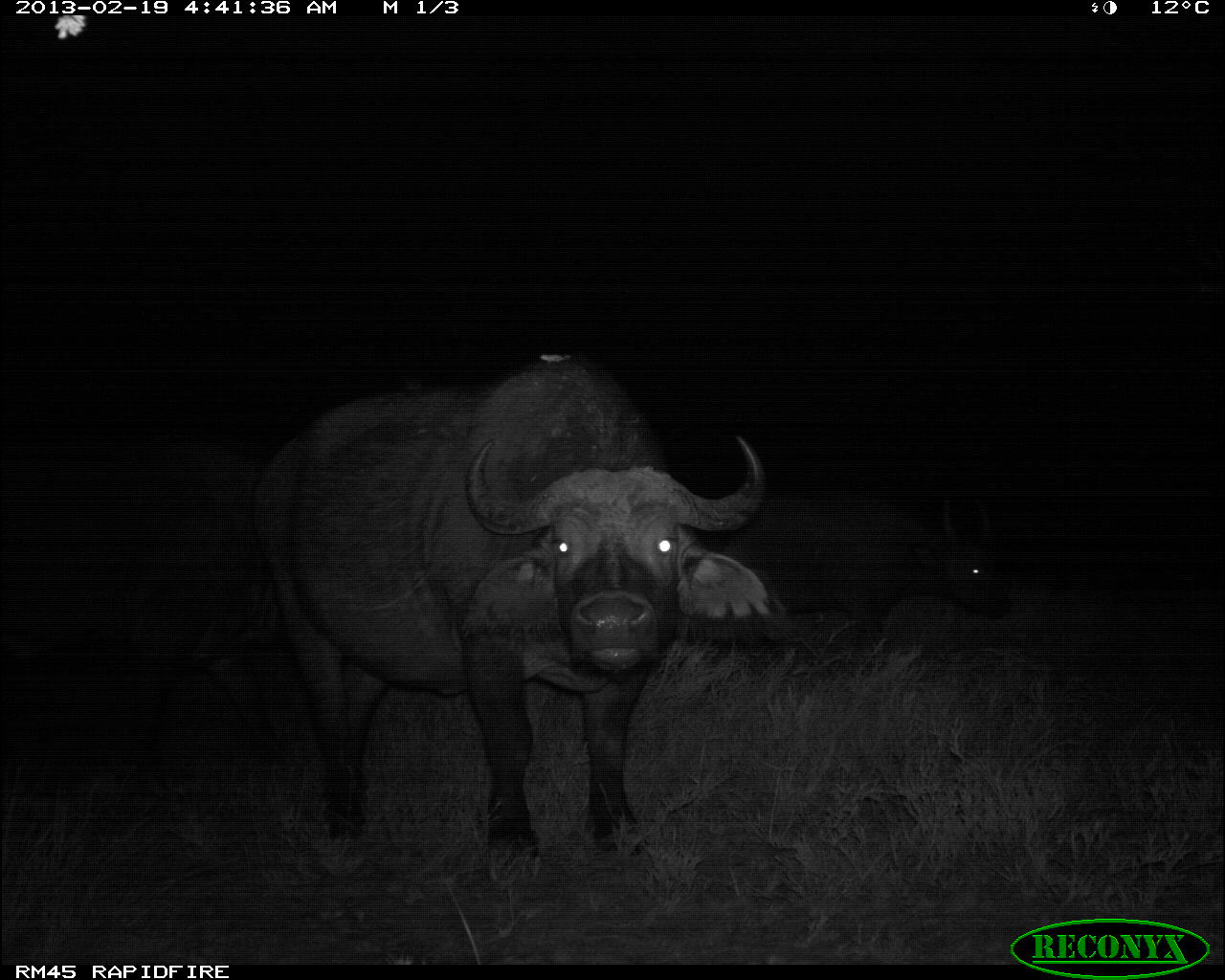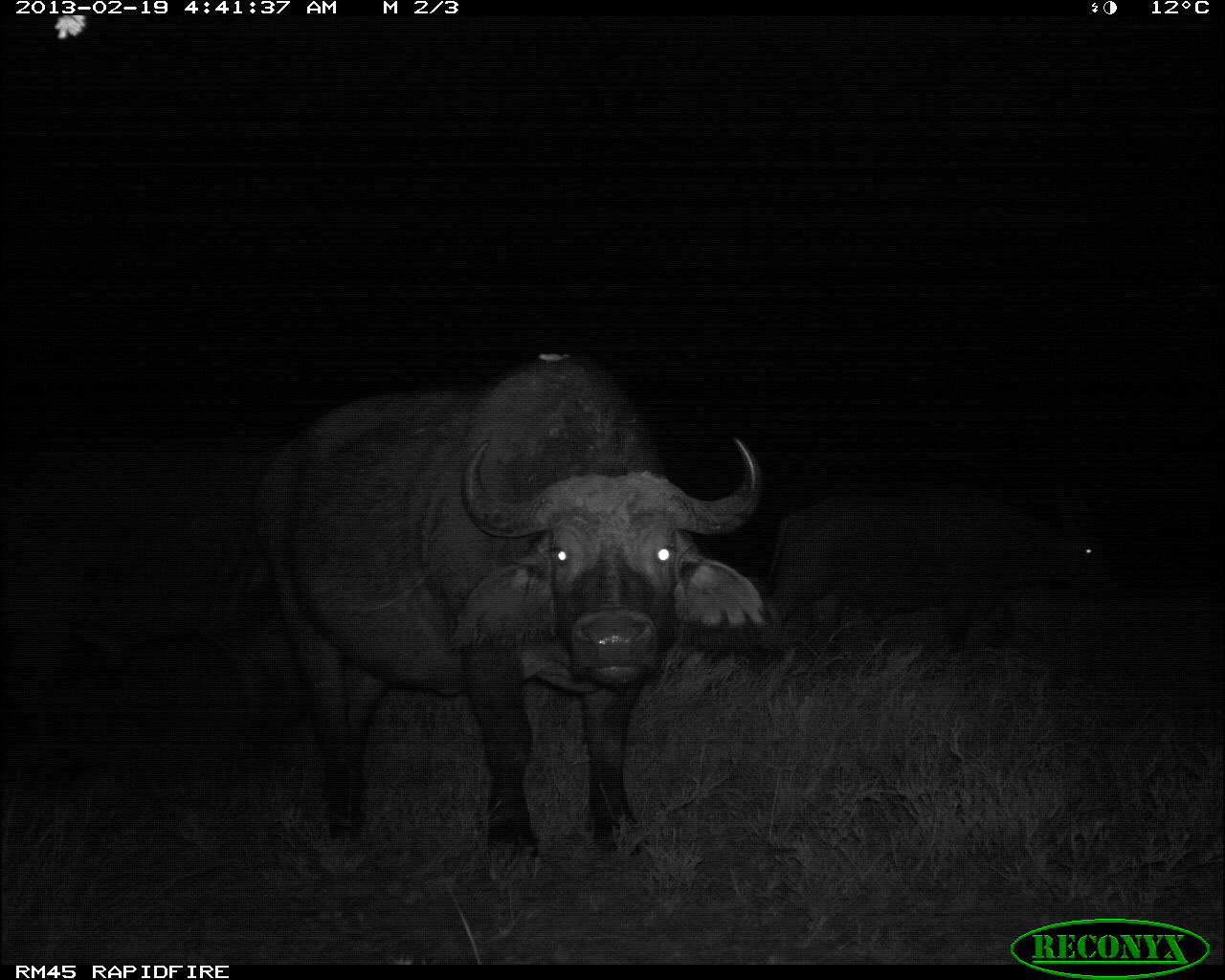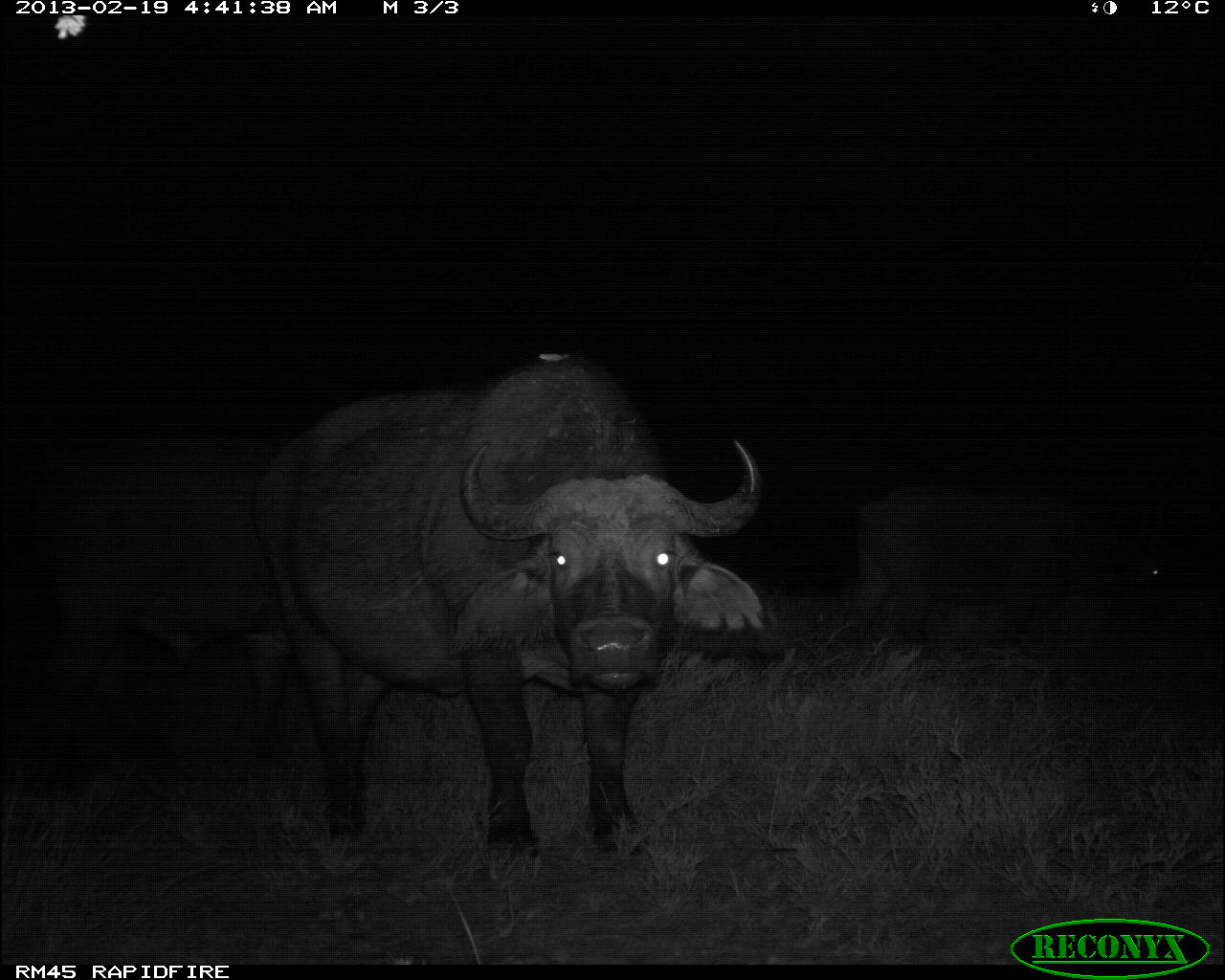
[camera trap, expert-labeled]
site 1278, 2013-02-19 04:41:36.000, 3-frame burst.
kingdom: Animalia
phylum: Chordata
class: Mammalia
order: Artiodactyla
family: Bovidae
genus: Syncerus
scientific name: Syncerus caffer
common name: african buffalo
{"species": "Syncerus caffer (african buffalo)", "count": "2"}